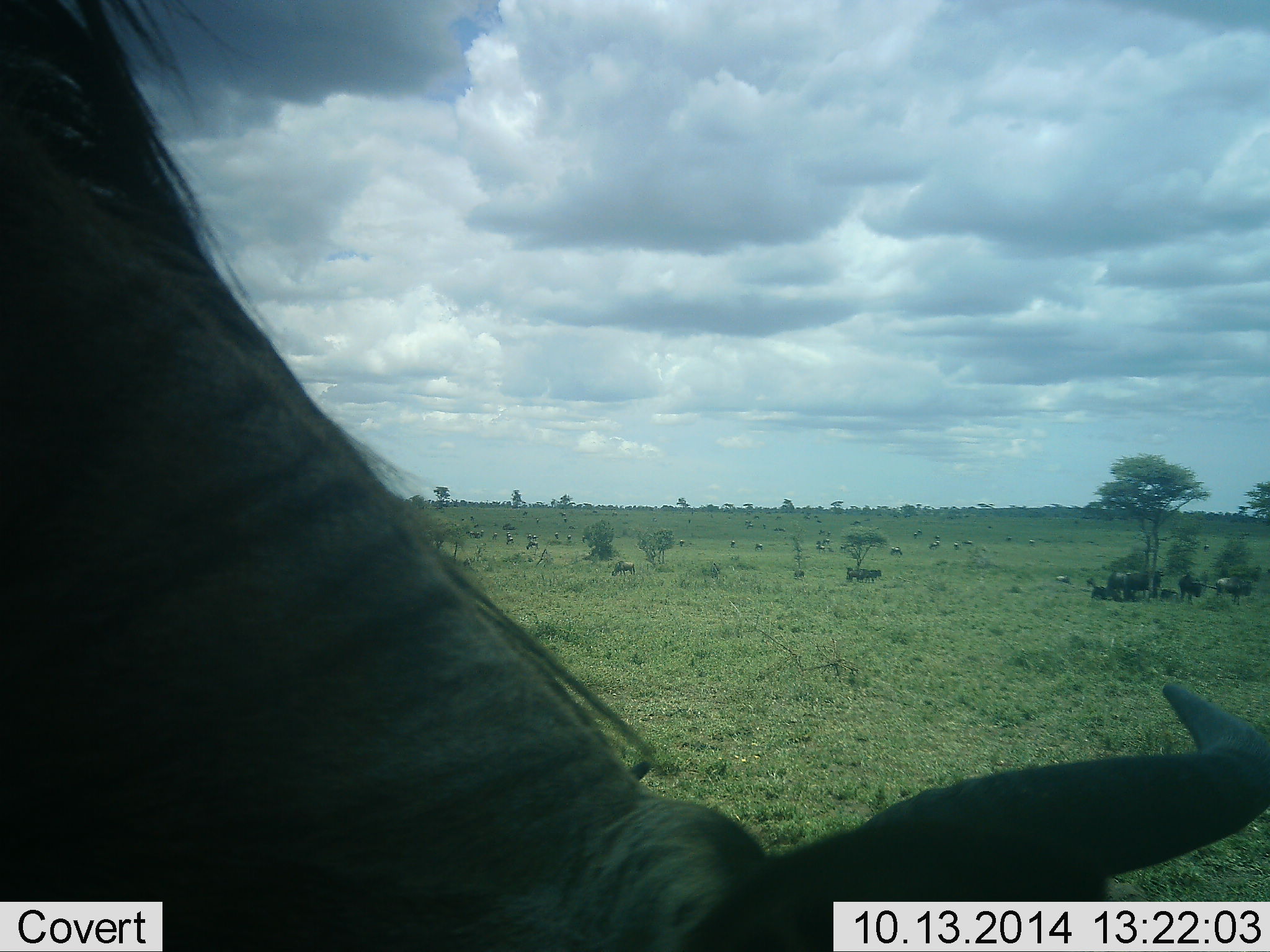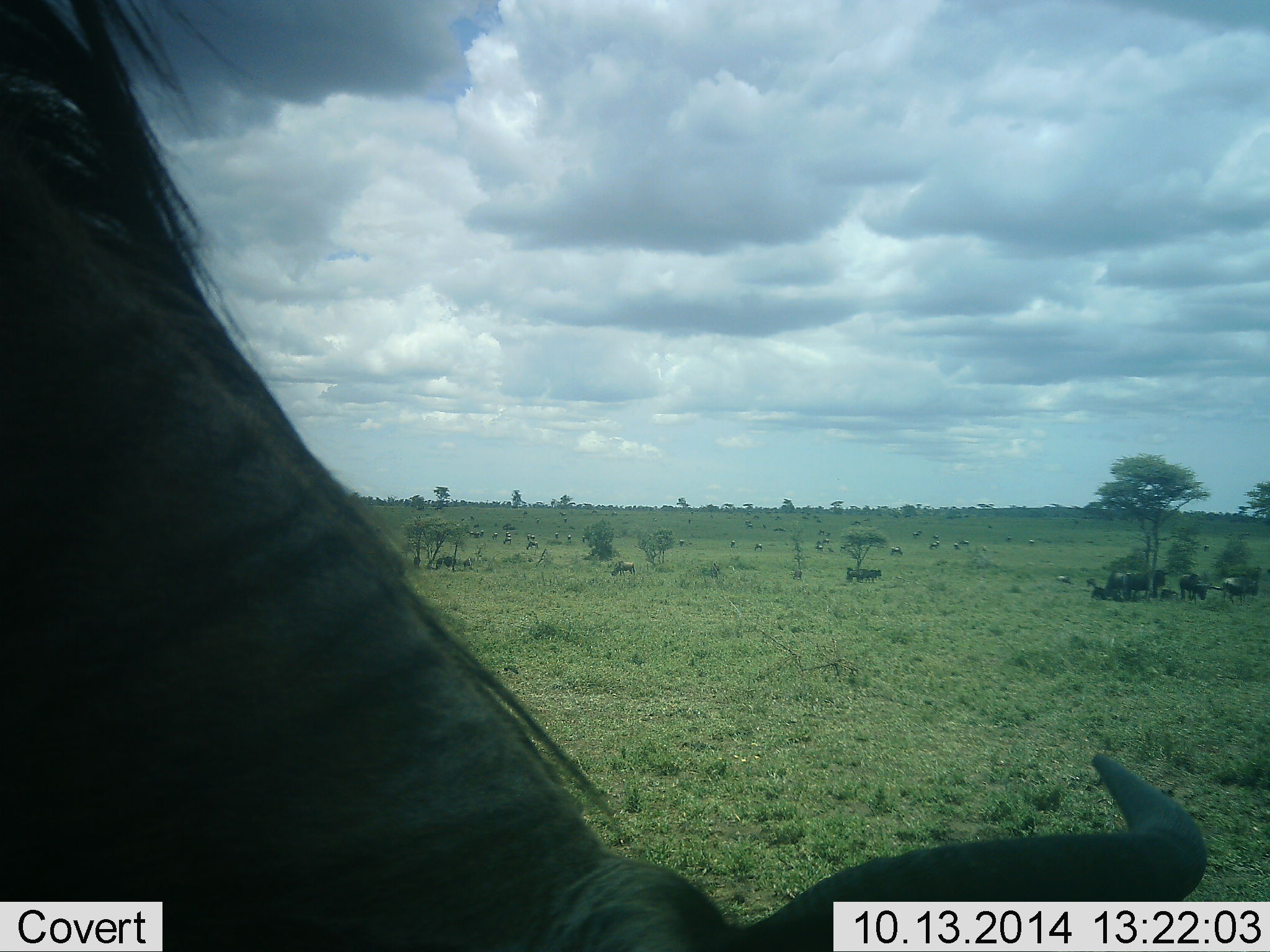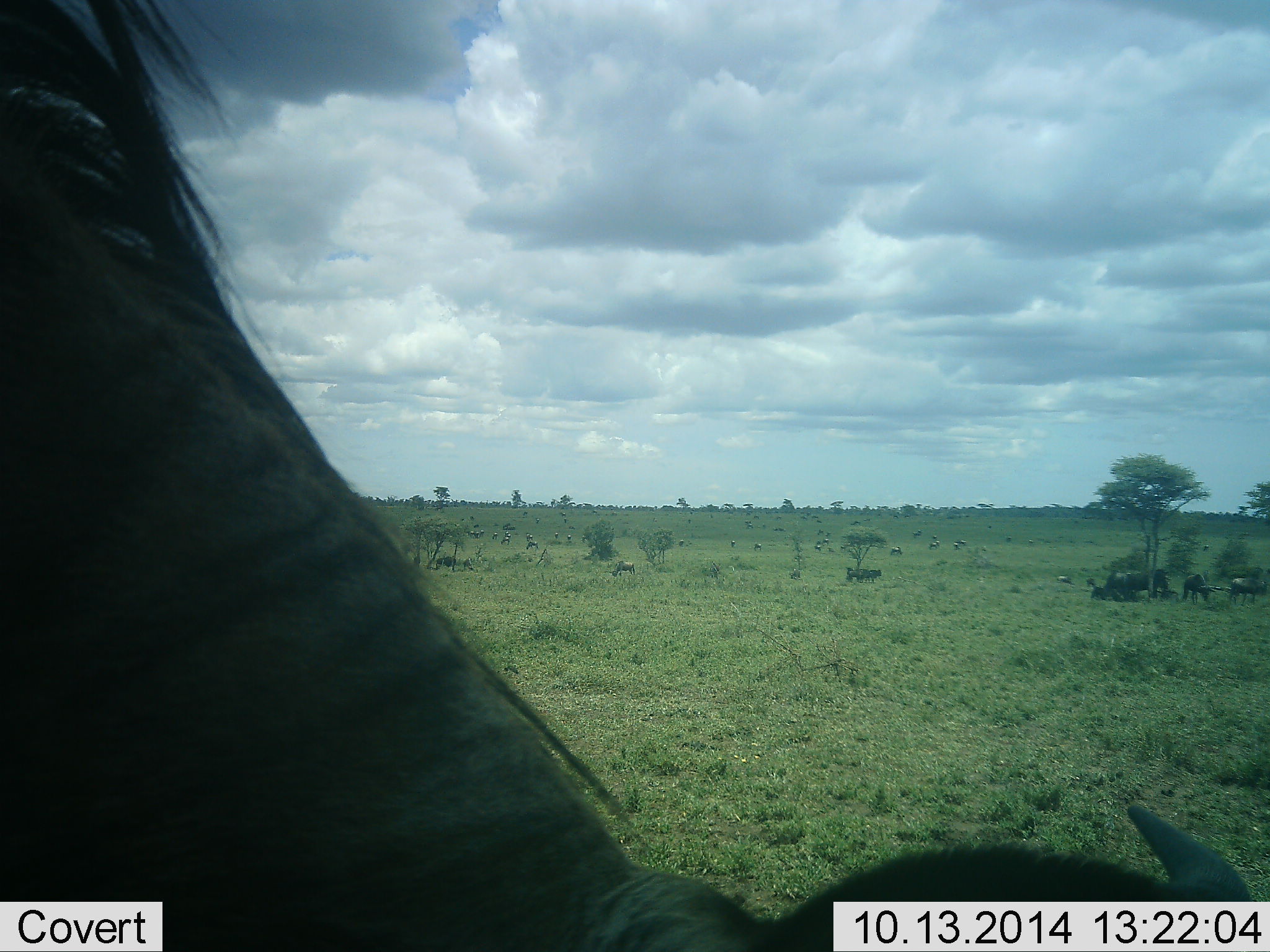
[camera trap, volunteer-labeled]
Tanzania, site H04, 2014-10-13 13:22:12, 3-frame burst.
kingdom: Animalia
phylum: Chordata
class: Mammalia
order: Artiodactyla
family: Bovidae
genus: Connochaetes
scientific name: Connochaetes taurinus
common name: blue wildebeest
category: wildebeest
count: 5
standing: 50%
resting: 50%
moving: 30%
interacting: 0%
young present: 0%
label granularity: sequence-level